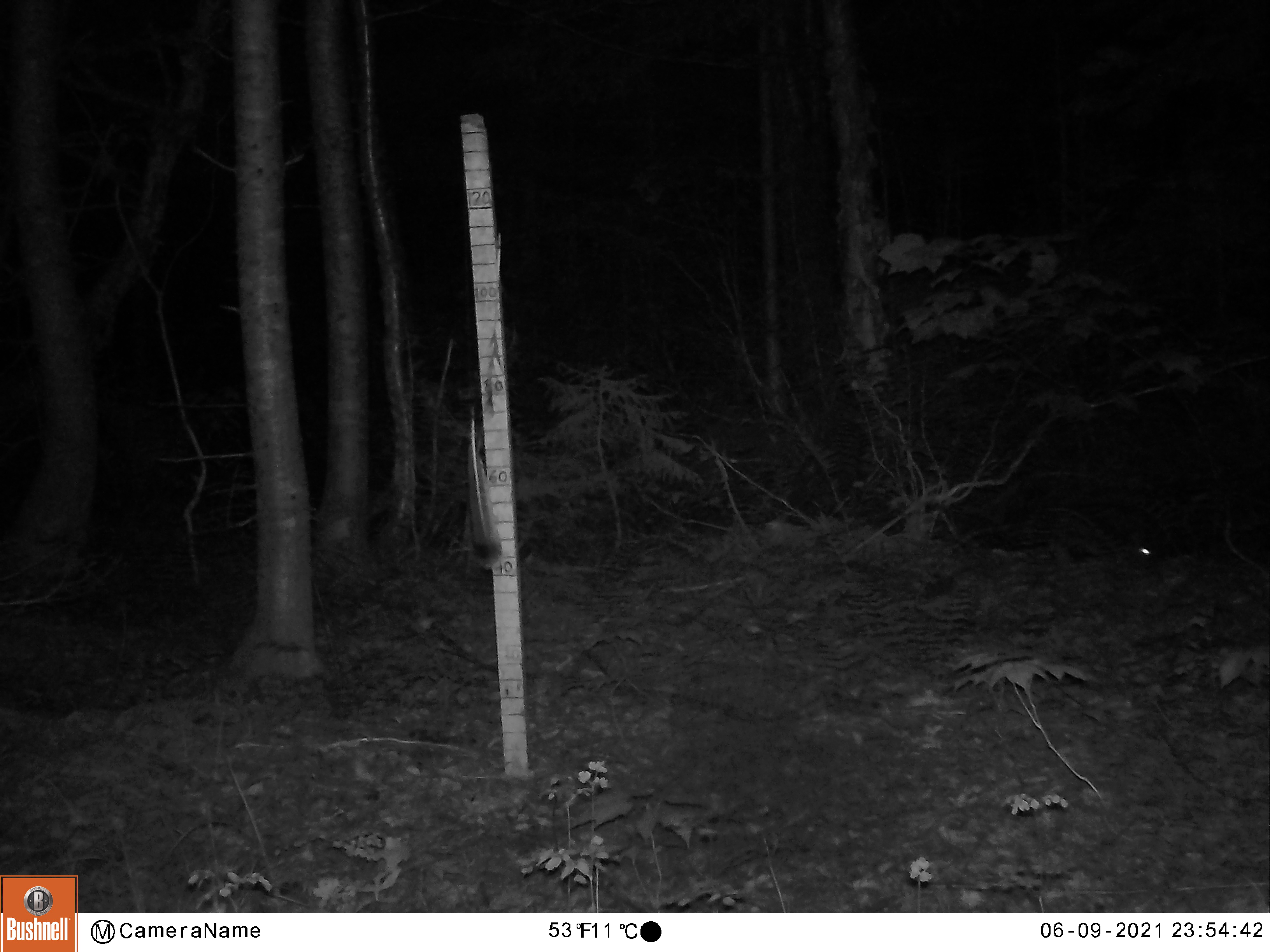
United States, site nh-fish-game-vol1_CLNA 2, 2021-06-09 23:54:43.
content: unidentified animal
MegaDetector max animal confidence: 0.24